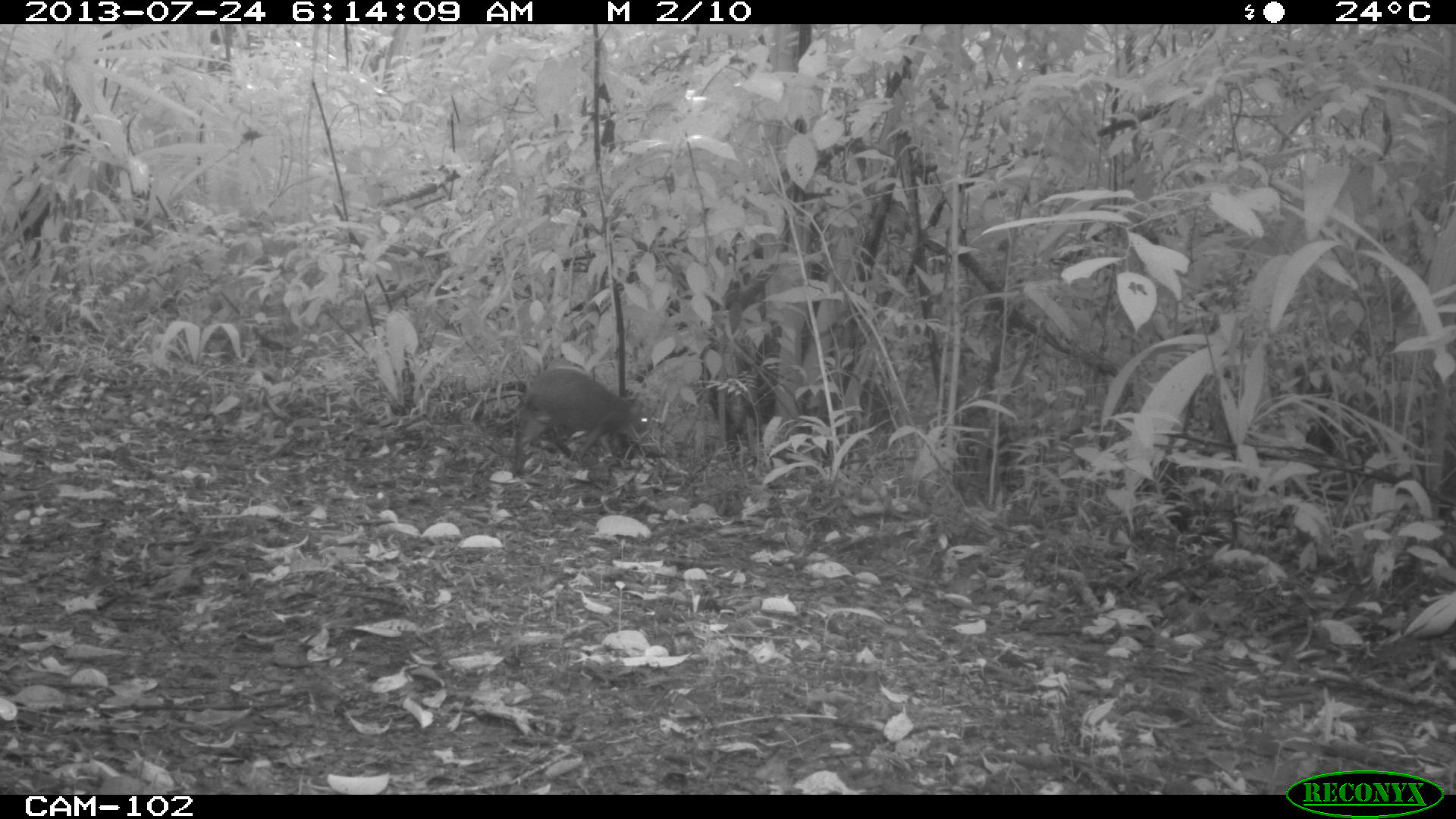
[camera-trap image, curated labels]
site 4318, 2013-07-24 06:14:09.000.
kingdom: Animalia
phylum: Chordata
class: Mammalia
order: Rodentia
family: Dasyproctidae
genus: Dasyprocta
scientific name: Dasyprocta punctata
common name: central american agouti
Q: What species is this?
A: Dasyprocta punctata (central american agouti).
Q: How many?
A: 1.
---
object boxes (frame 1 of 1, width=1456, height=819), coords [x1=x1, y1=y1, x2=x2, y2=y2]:
dasyprocta punctata: [x1=510, y1=367, x2=650, y2=472]